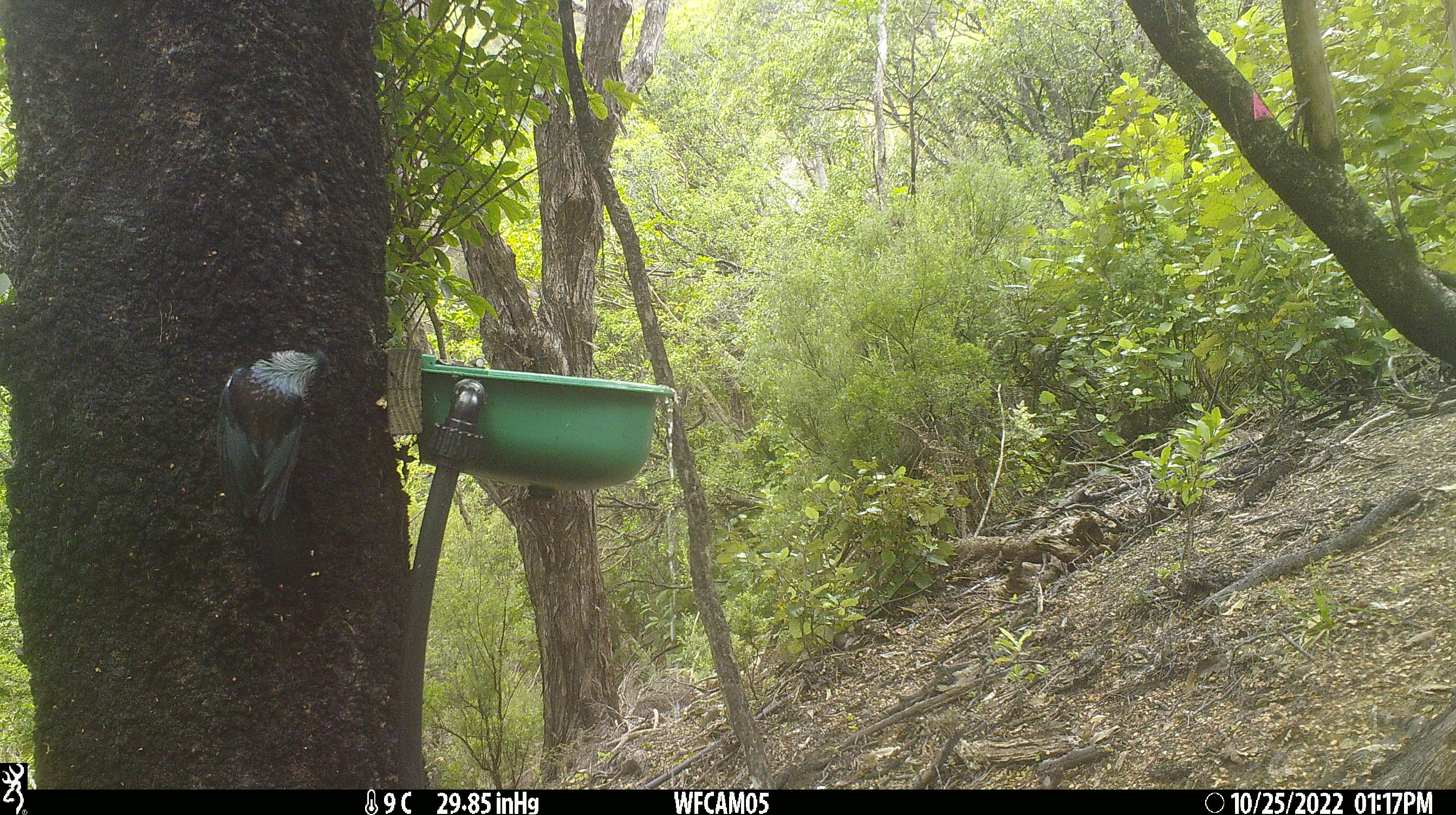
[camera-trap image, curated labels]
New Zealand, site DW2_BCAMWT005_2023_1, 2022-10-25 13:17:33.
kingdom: Animalia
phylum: Chordata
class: Aves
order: Passeriformes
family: Meliphagidae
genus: Prosthemadera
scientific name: Prosthemadera novaeseelandiae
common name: tui